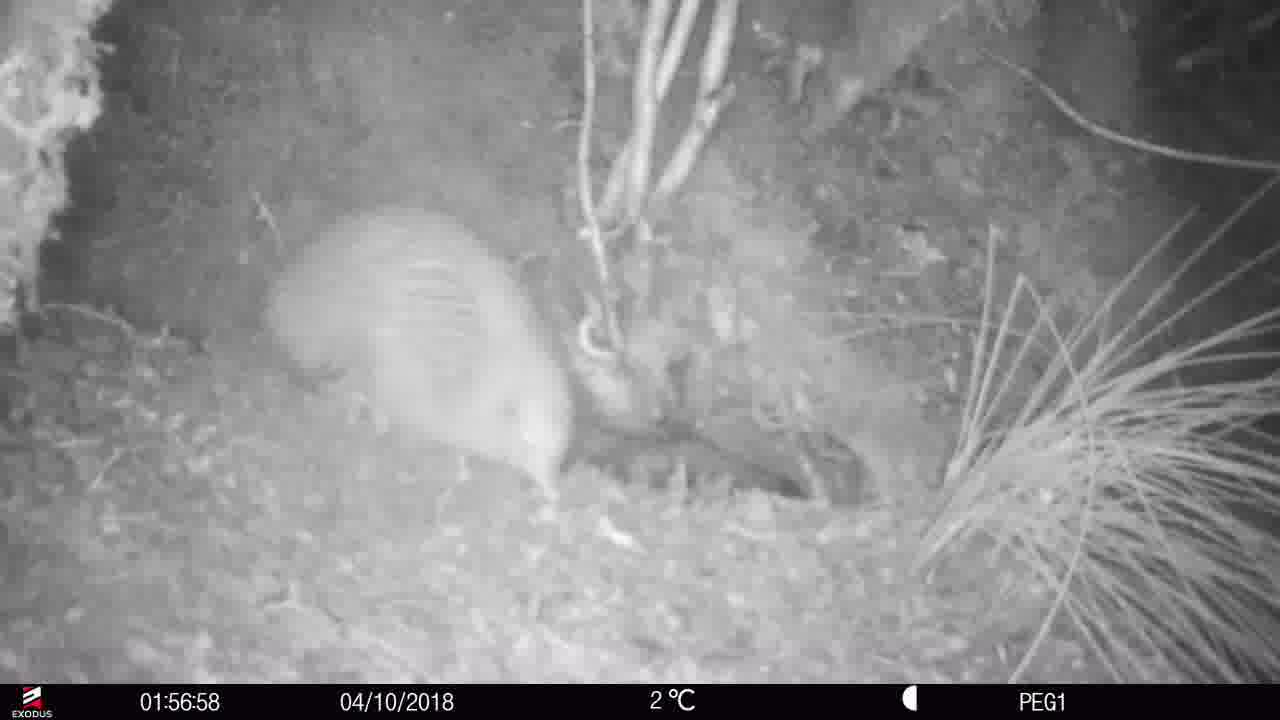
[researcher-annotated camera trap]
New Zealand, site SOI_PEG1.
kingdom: Animalia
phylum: Chordata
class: Aves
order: Apterygiformes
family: Apterygidae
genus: Apteryx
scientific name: Apteryx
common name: kiwi